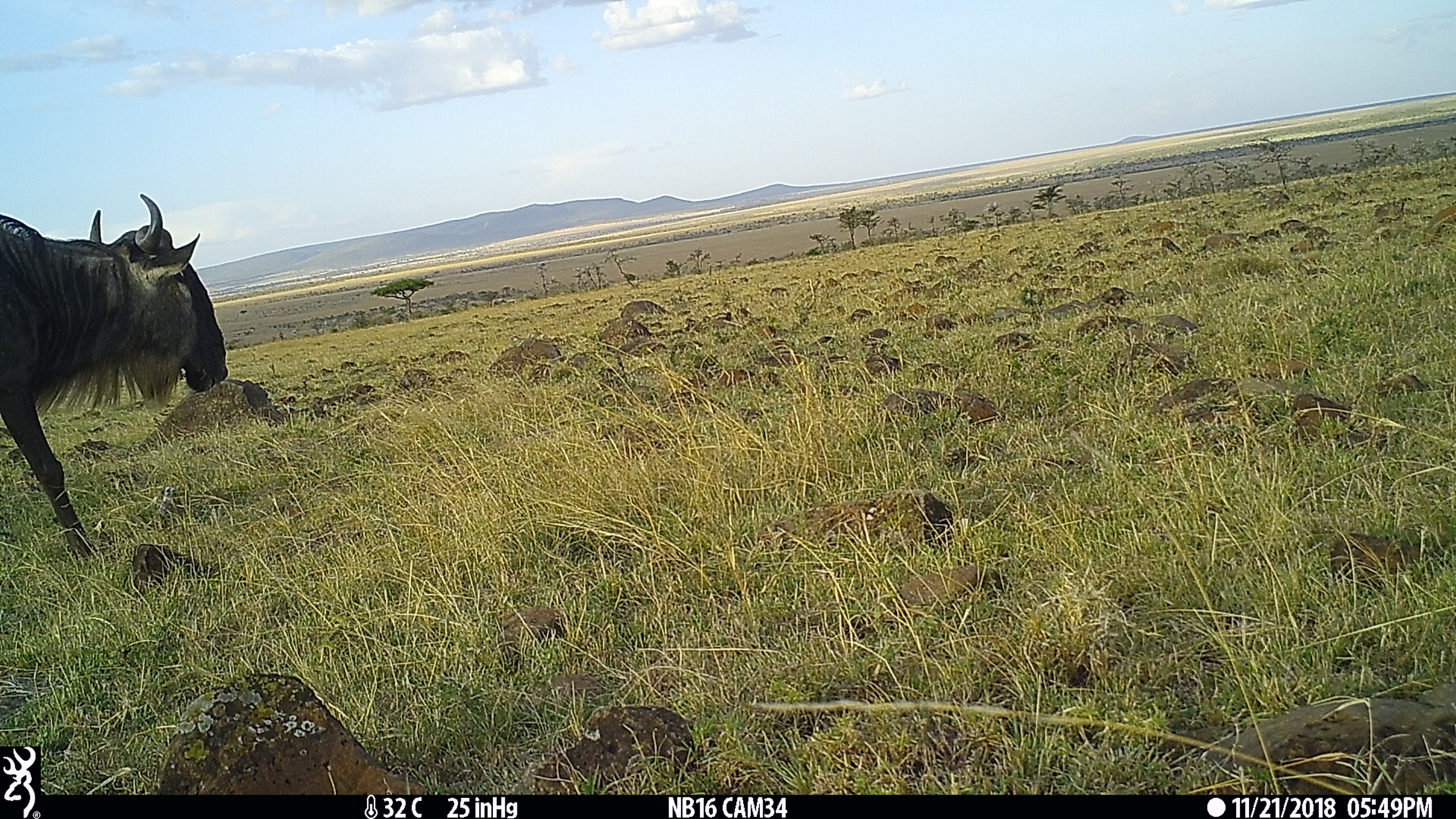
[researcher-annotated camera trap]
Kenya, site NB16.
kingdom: Animalia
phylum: Chordata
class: Mammalia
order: Artiodactyla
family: Bovidae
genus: Connochaetes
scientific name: Connochaetes taurinus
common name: blue wildebeest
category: wildebeest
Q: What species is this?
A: Wildebeest (blue wildebeest) (Connochaetes taurinus).